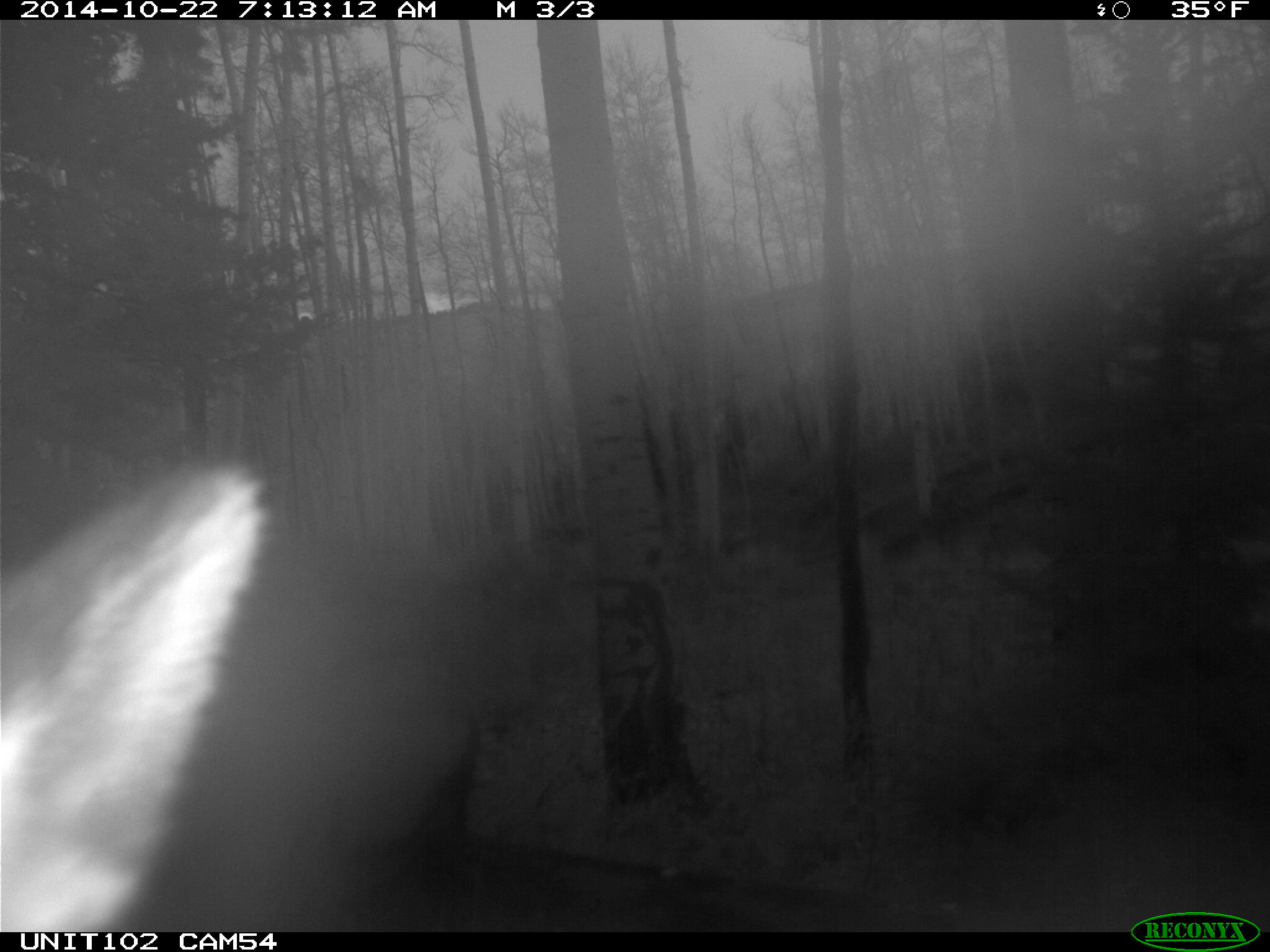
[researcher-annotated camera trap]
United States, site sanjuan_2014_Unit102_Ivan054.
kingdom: Animalia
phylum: Chordata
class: Mammalia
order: Artiodactyla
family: Cervidae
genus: Cervus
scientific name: Cervus elaphus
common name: red deer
Cervus elaphus (red deer).